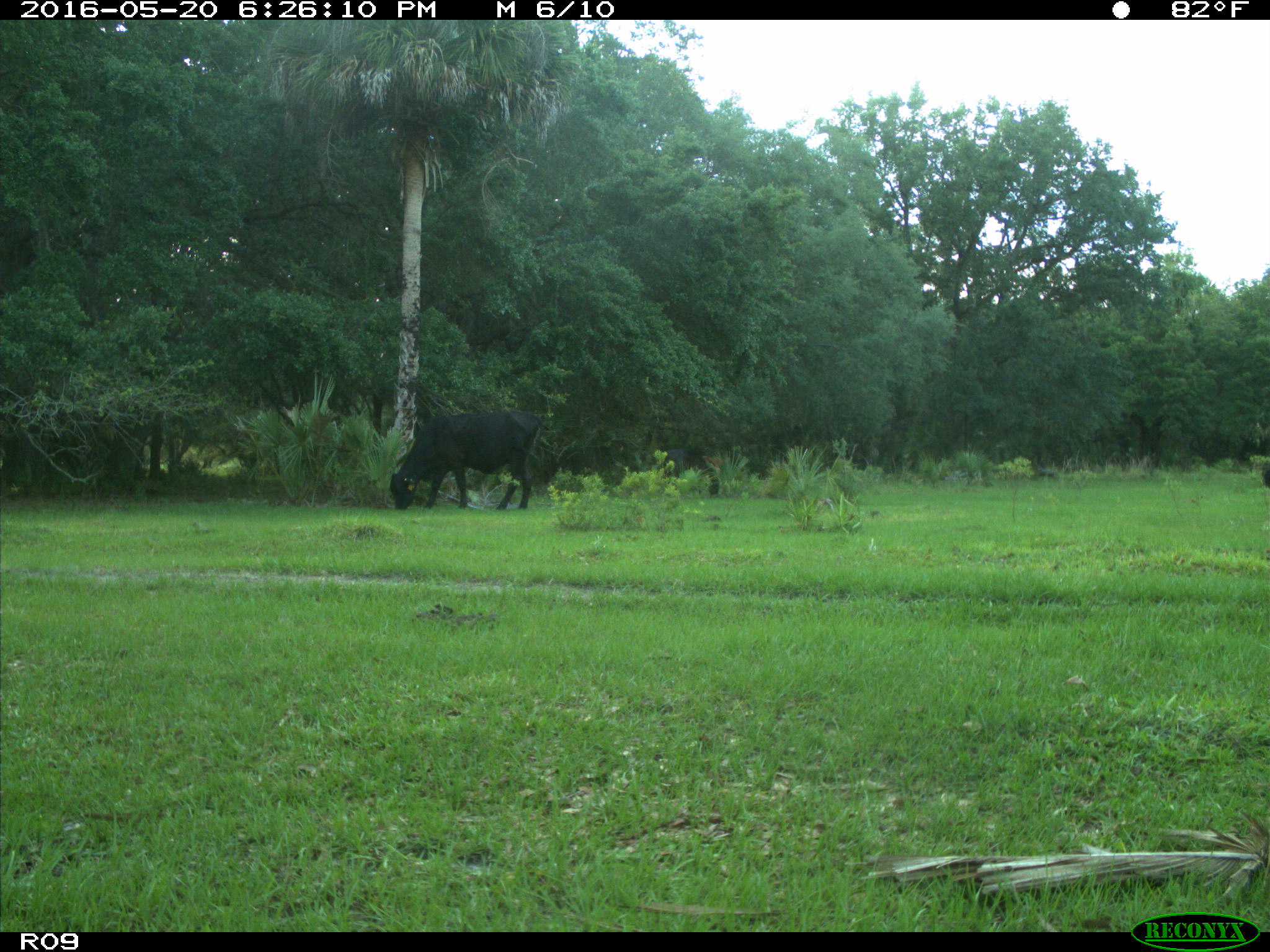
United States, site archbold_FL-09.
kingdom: Animalia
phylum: Chordata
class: Mammalia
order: Artiodactyla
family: Bovidae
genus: Bos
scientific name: Bos taurus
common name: domestic cow